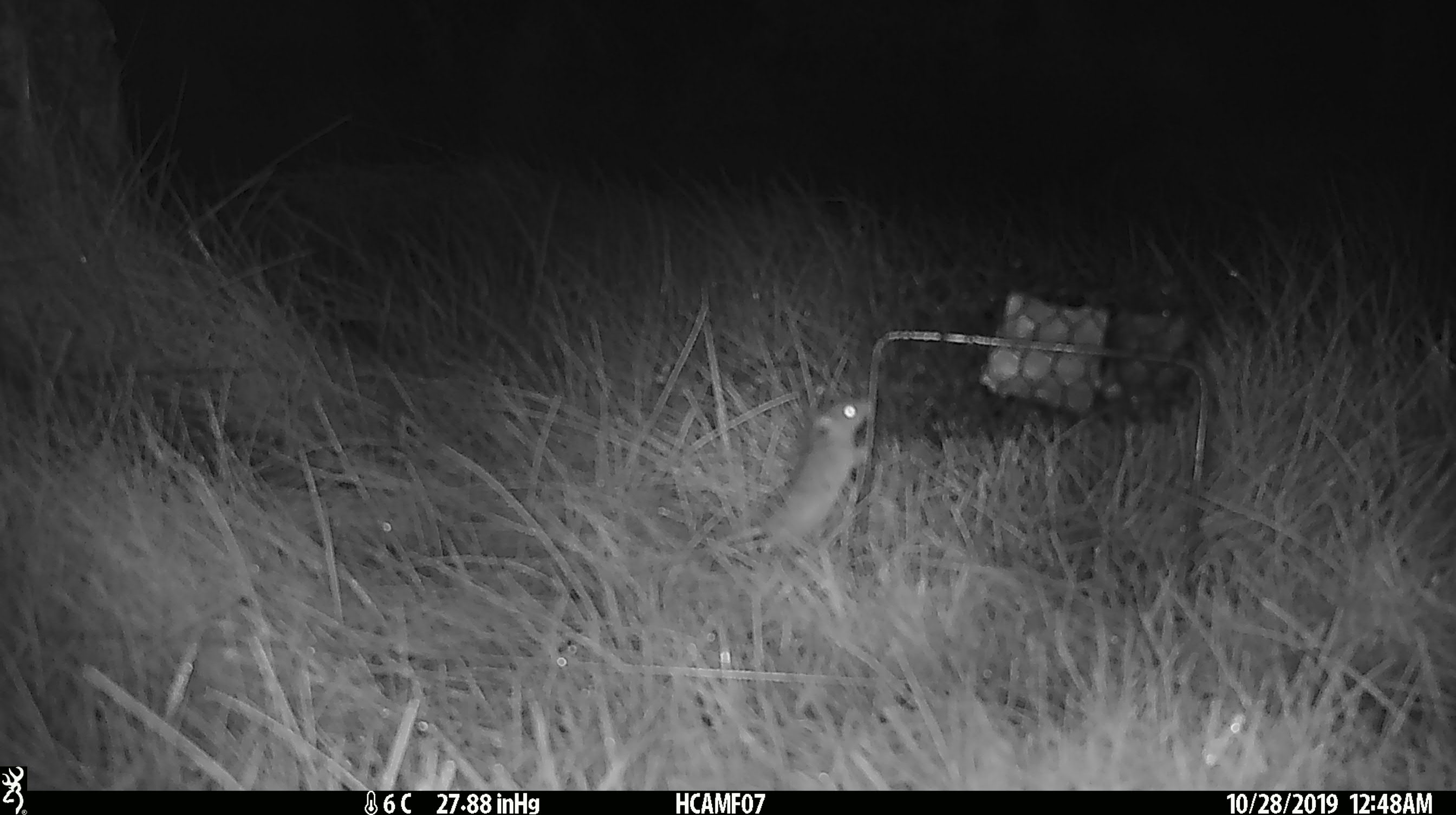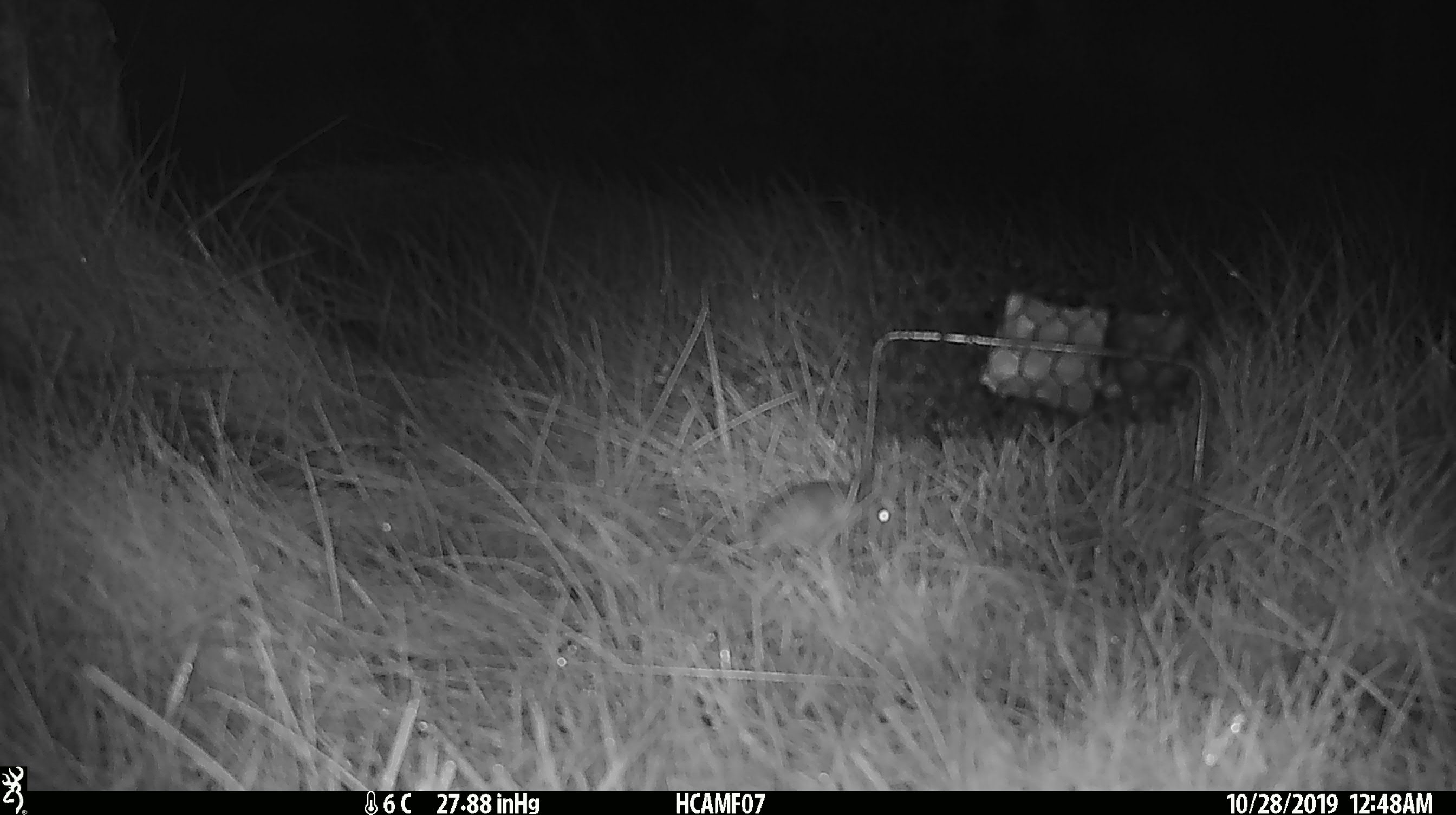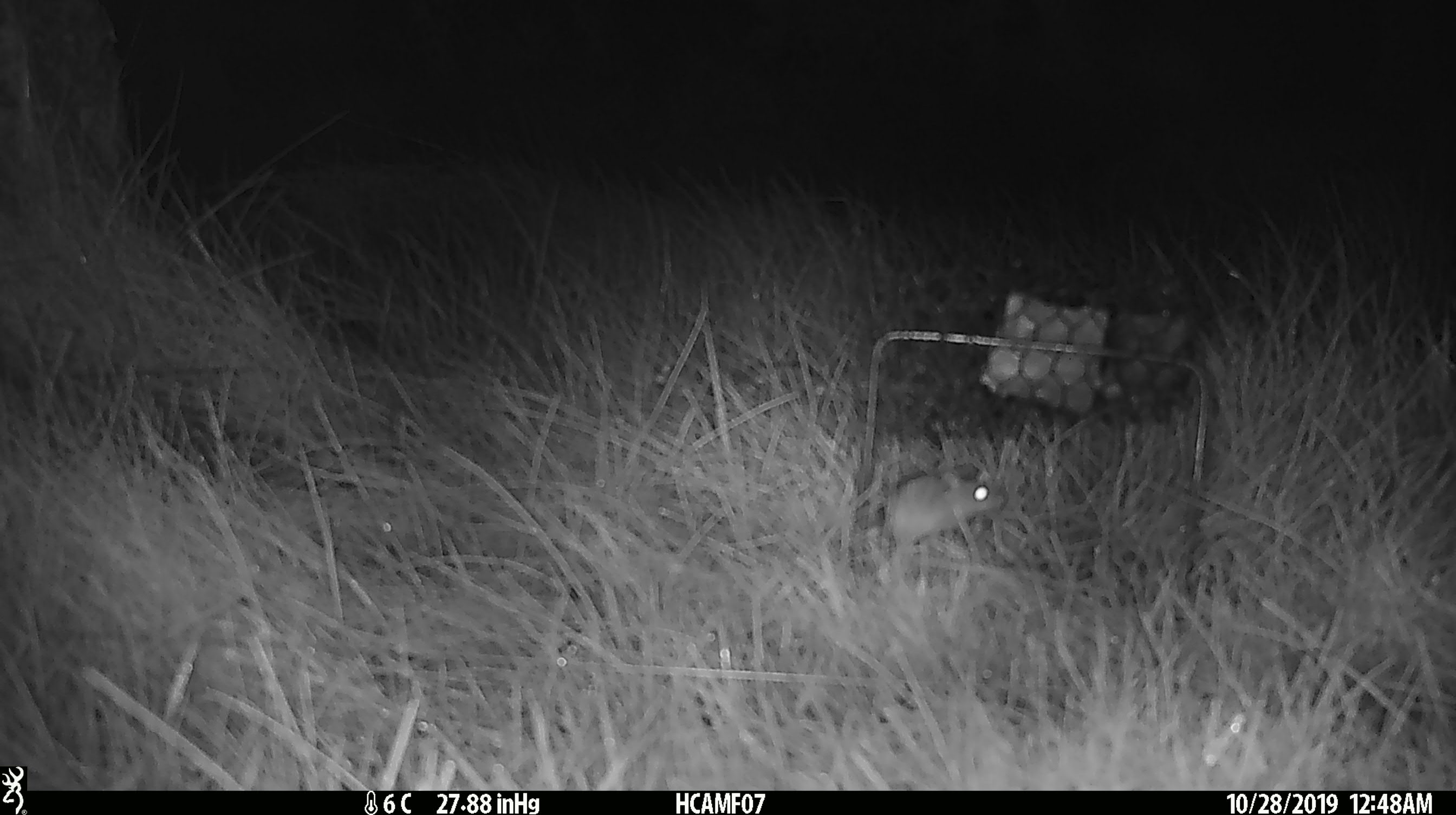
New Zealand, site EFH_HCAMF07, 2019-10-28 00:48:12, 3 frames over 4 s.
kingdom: Animalia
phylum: Chordata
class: Mammalia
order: Rodentia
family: Muridae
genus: Mus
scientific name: Mus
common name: mouse